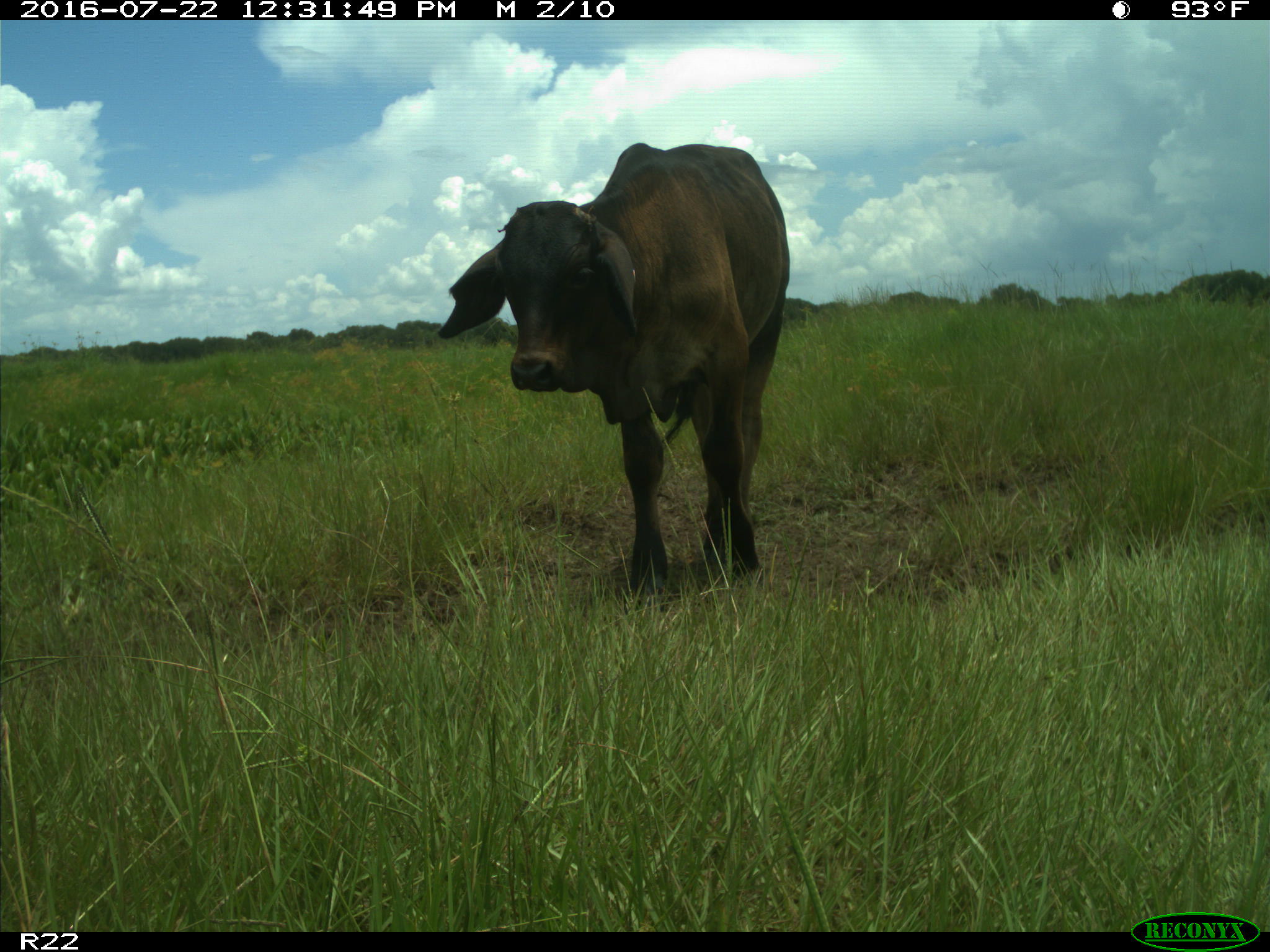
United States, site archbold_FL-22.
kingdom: Animalia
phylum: Chordata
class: Mammalia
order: Artiodactyla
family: Bovidae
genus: Bos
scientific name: Bos taurus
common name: domestic cow